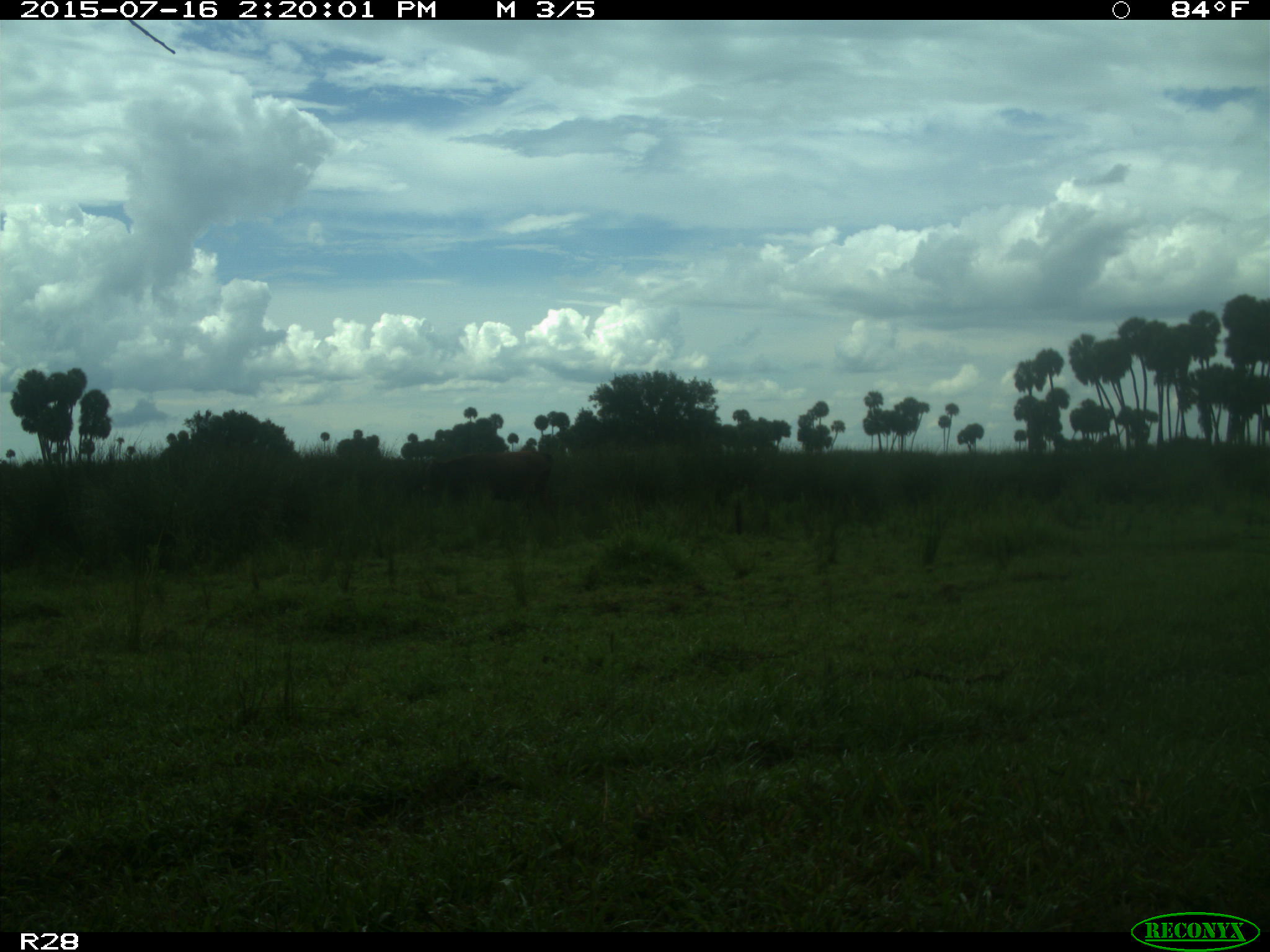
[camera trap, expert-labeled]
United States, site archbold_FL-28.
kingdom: Animalia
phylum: Chordata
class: Mammalia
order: Artiodactyla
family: Bovidae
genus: Bos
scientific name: Bos taurus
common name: domestic cow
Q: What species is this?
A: Bos taurus (domestic cow).